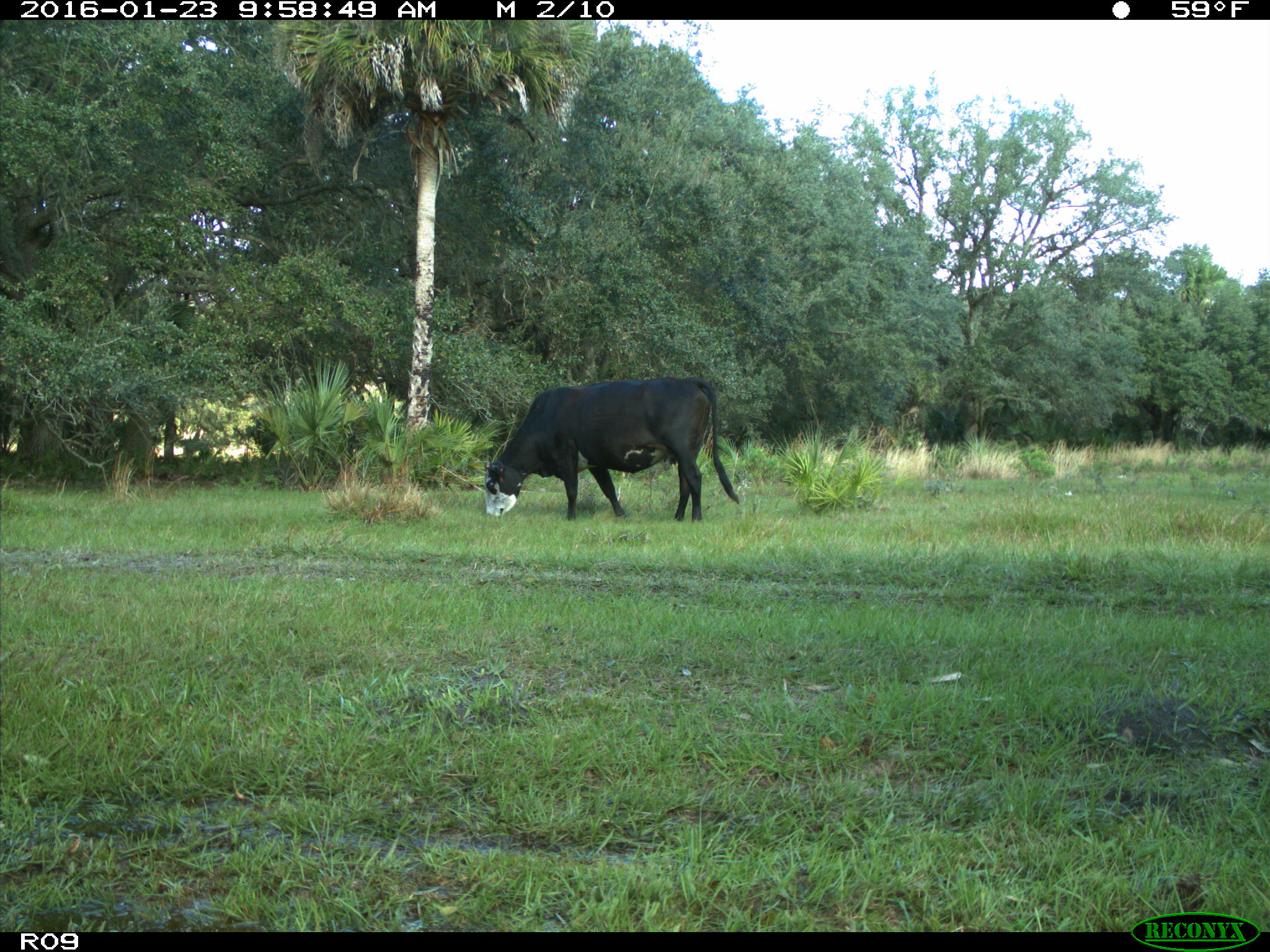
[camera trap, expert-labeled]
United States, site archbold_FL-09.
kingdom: Animalia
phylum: Chordata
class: Mammalia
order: Artiodactyla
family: Bovidae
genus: Bos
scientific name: Bos taurus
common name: domestic cow